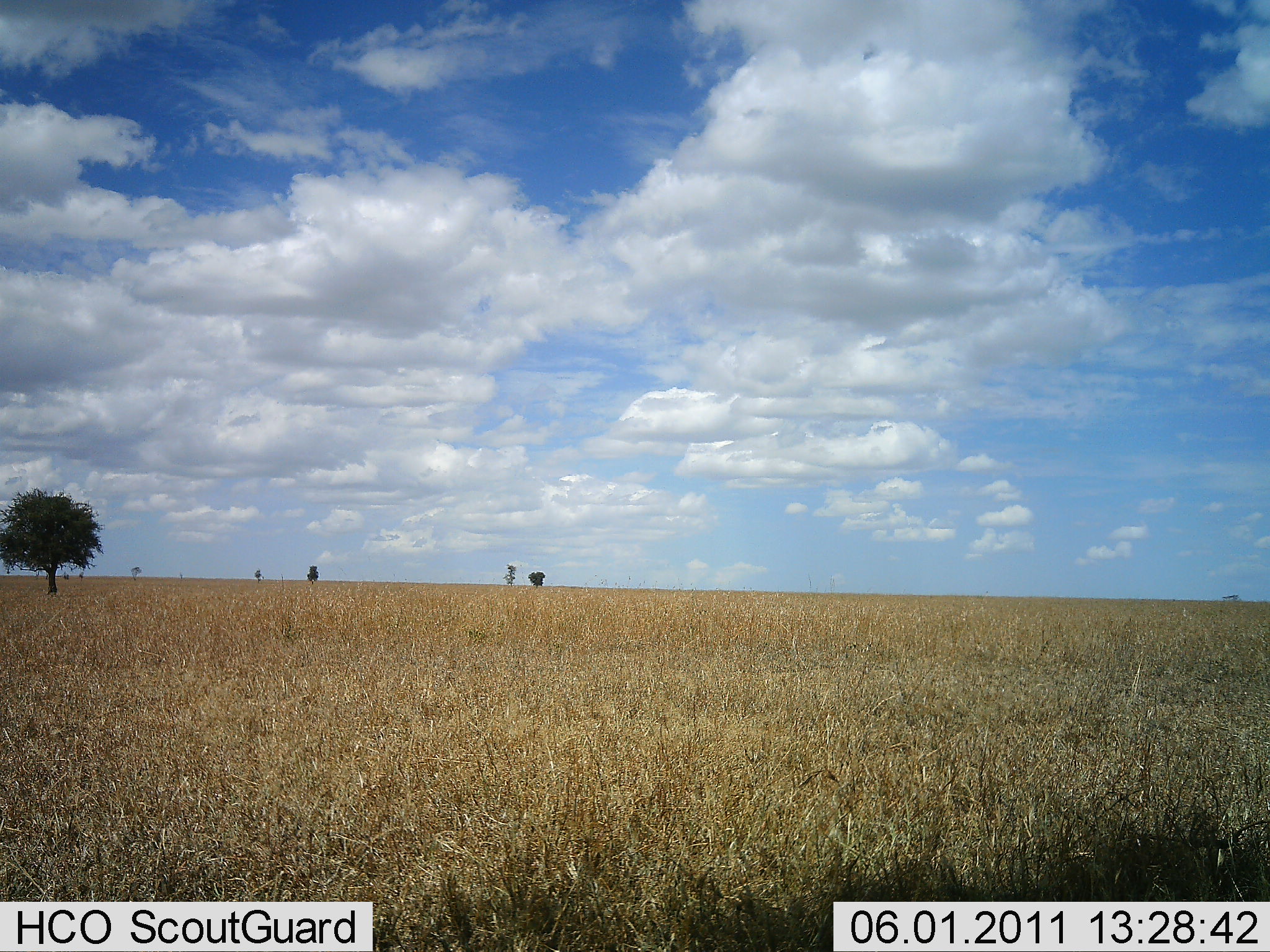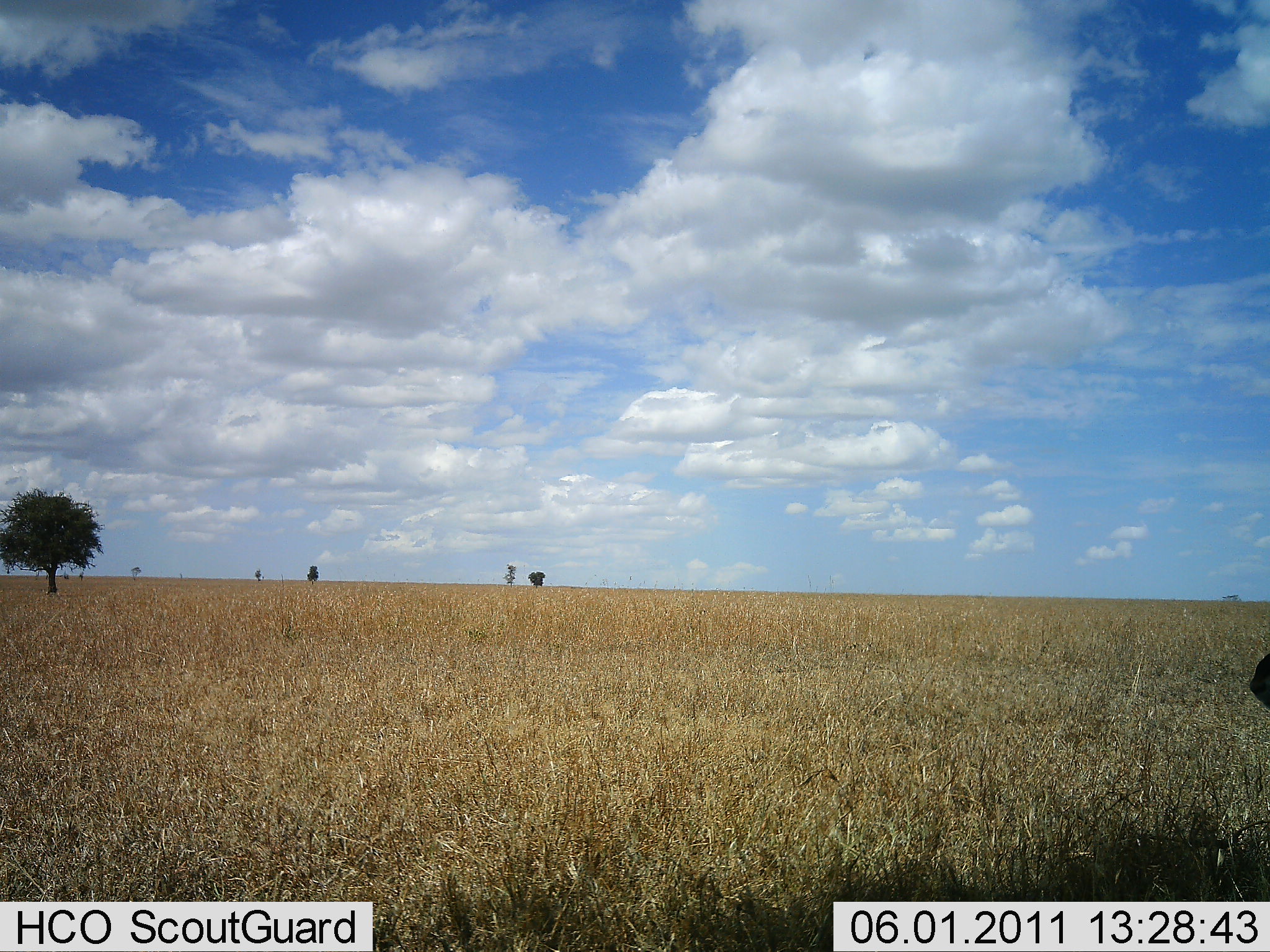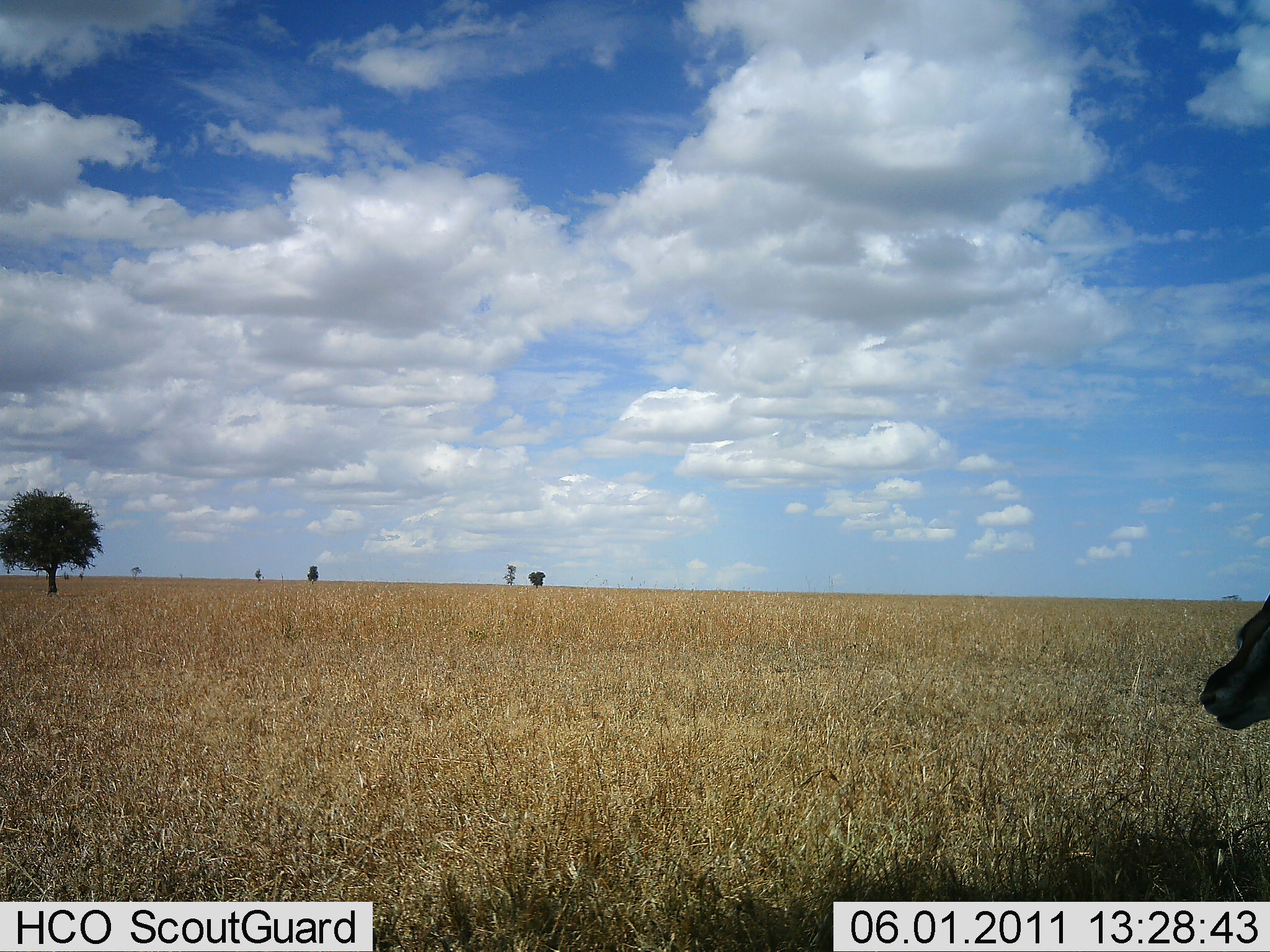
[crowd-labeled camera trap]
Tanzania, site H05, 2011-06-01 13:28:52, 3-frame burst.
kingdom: Animalia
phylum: Chordata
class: Mammalia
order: Artiodactyla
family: Bovidae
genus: Eudorcas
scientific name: Eudorcas thomsonii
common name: thomson's gazelle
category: gazellethomsons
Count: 1.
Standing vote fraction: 60%.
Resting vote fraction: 0%.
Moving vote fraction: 40%.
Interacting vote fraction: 0%.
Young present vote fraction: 0%.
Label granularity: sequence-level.